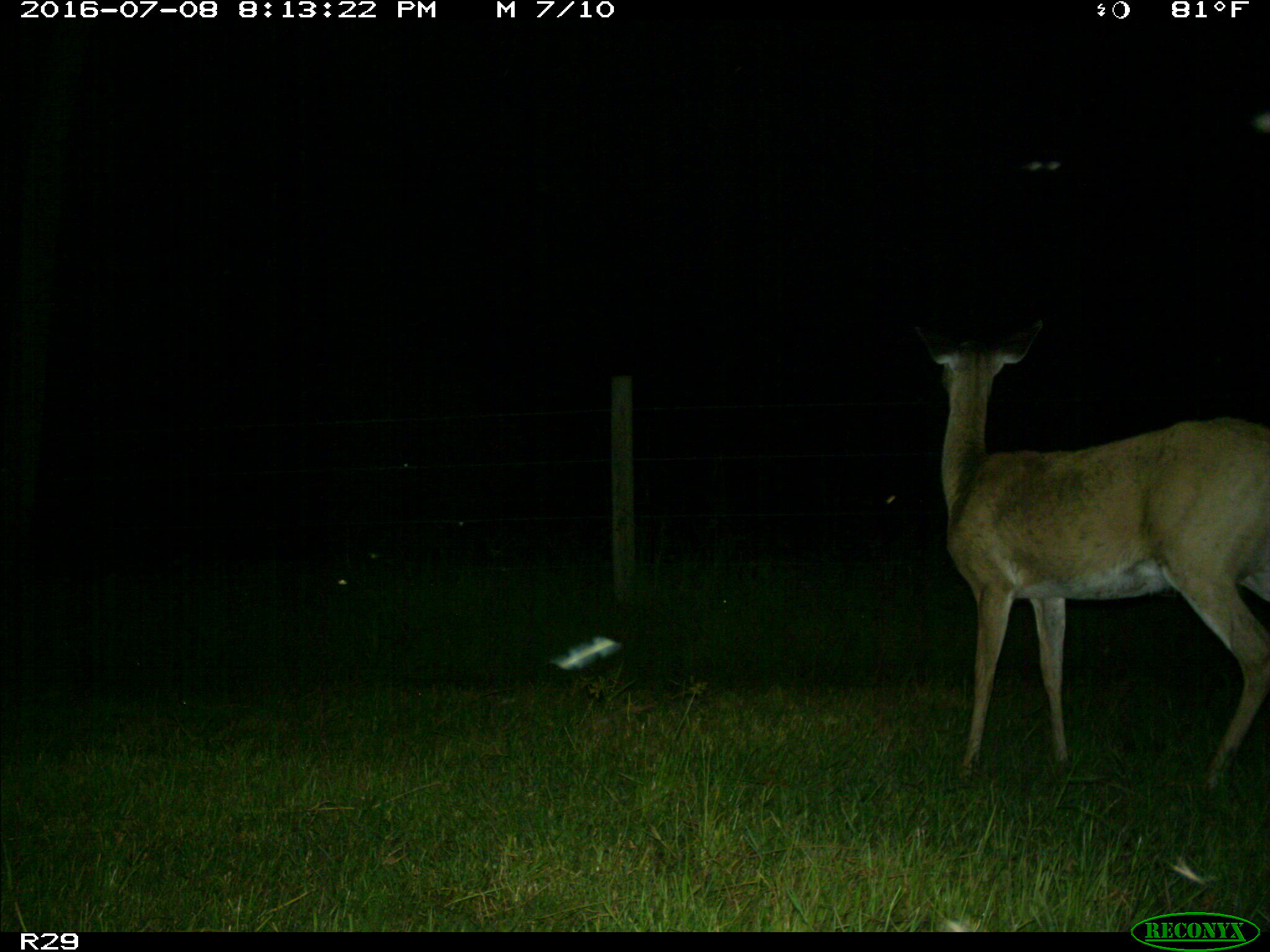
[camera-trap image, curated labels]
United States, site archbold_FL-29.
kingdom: Animalia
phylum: Chordata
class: Mammalia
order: Artiodactyla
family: Cervidae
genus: Odocoileus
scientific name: Odocoileus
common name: deer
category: unidentified deer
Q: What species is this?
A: Unidentified deer (deer) (Odocoileus).